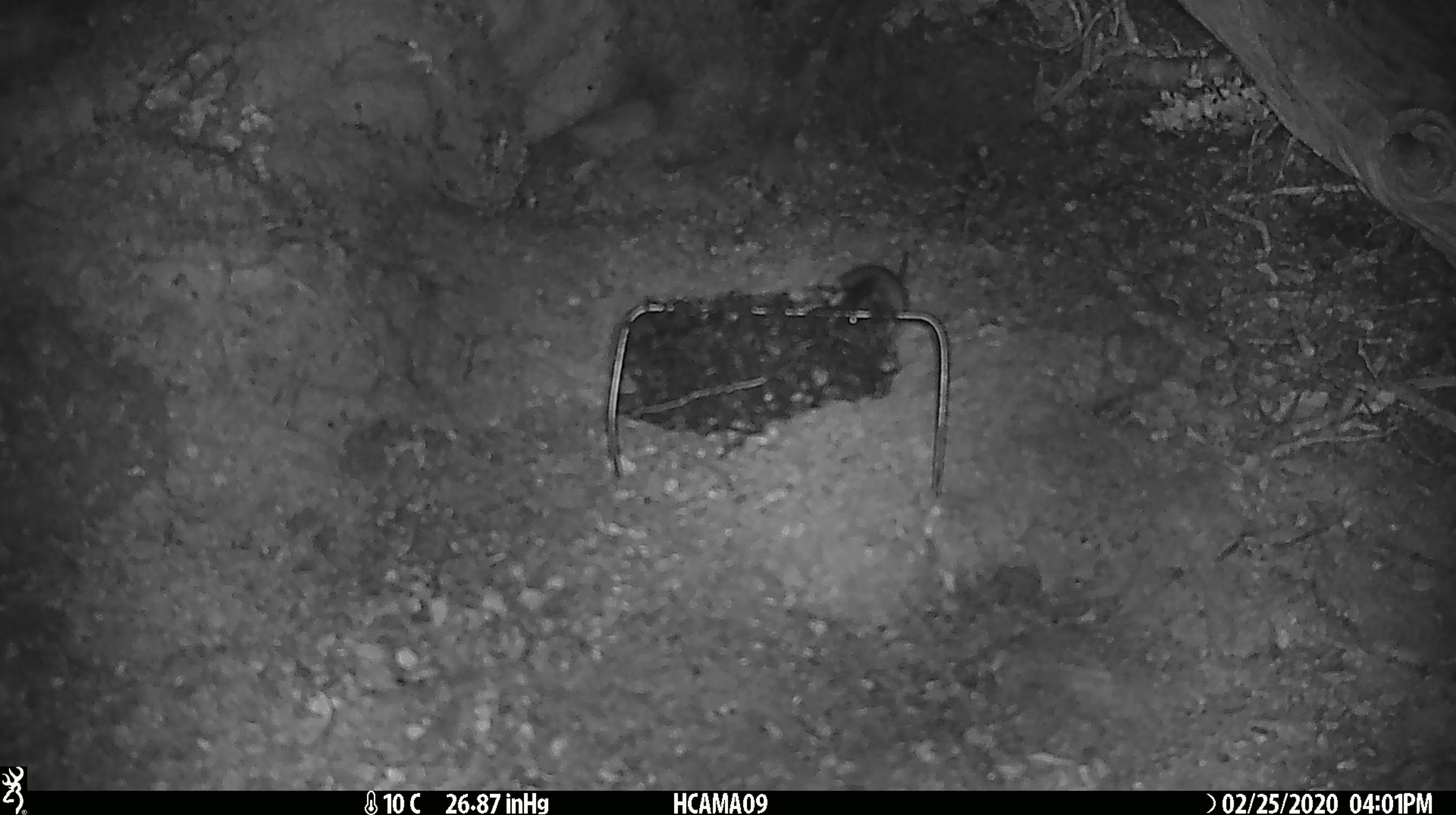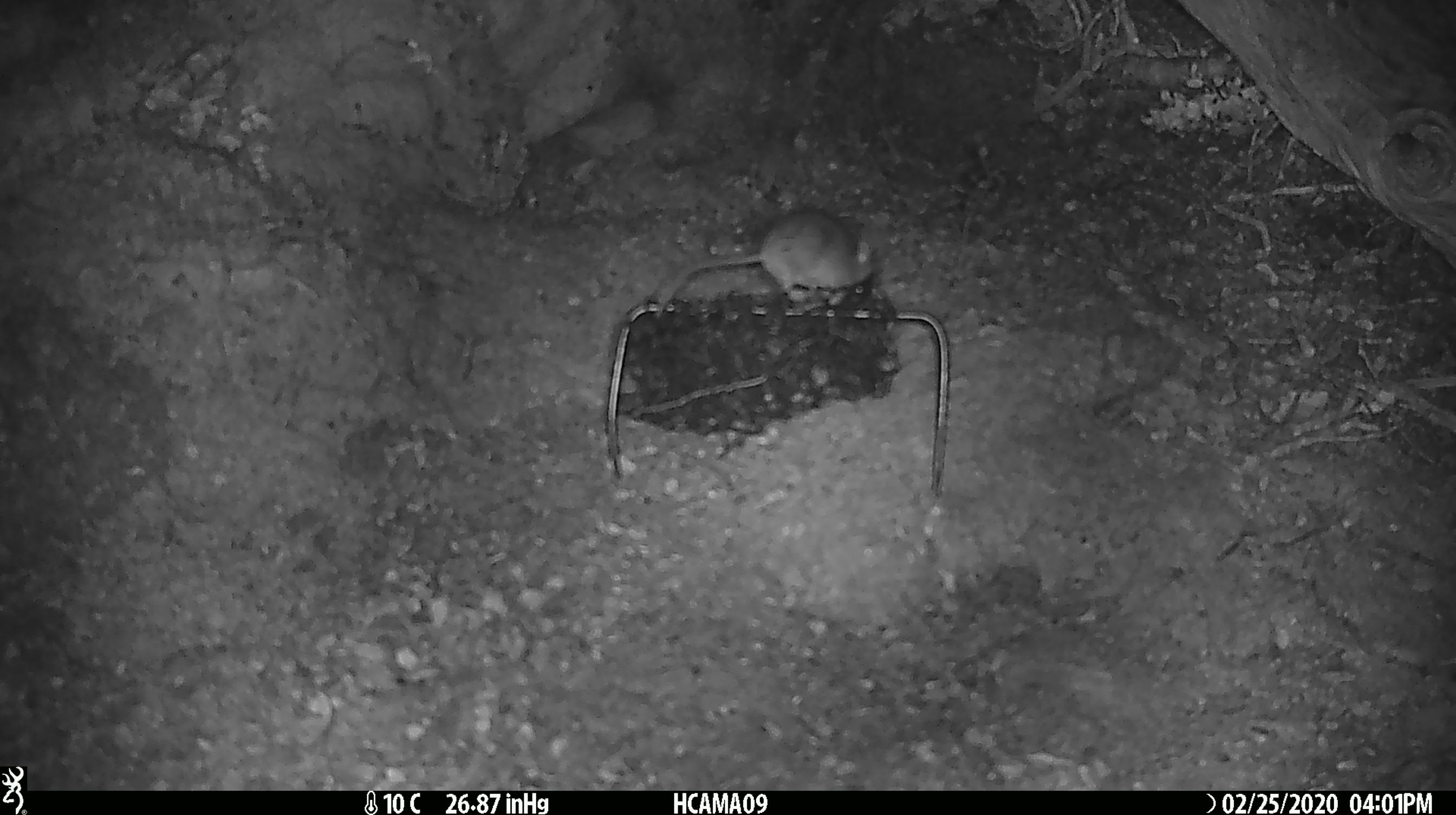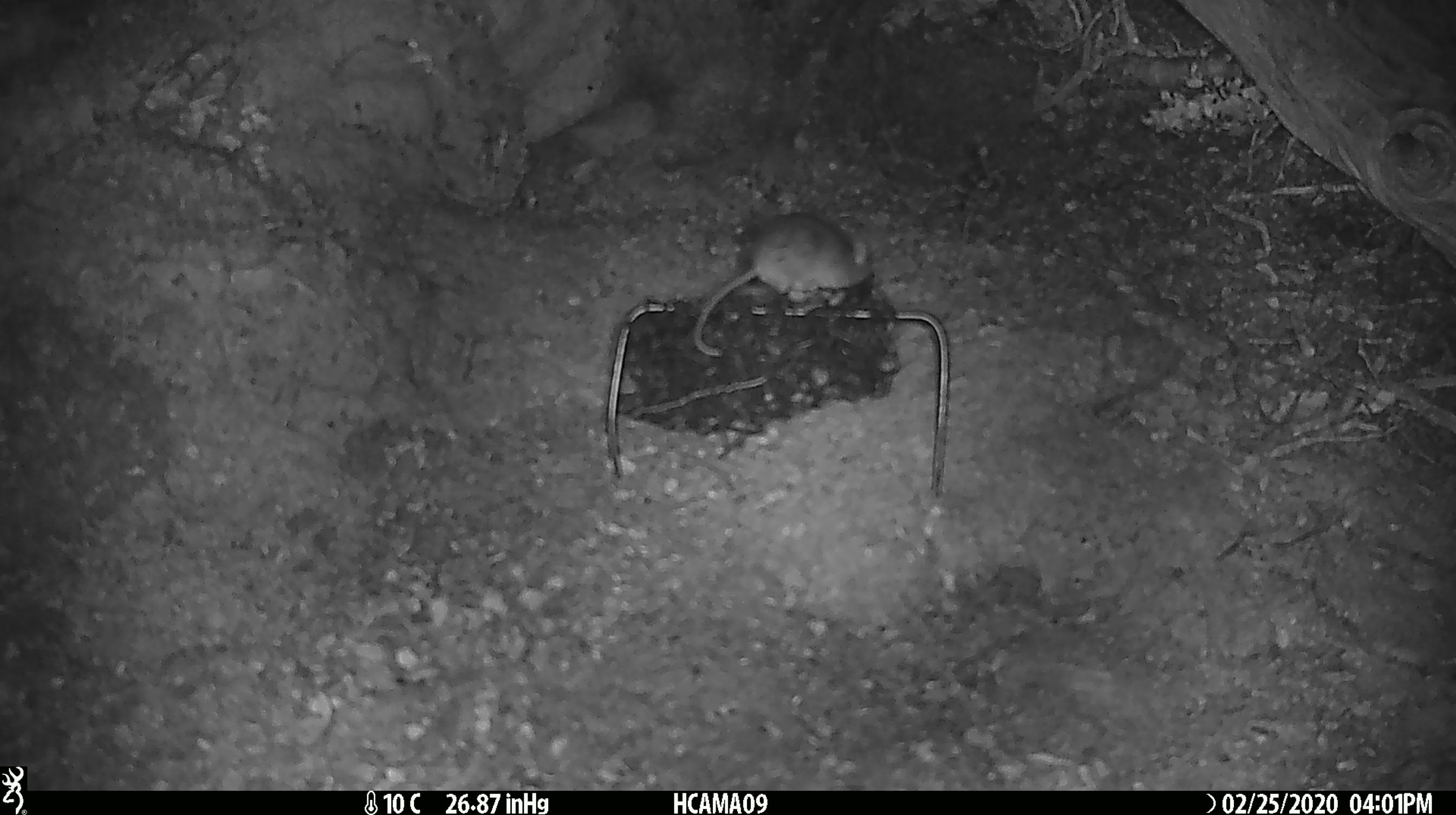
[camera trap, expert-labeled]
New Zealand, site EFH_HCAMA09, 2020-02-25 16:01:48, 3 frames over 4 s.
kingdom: Animalia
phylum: Chordata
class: Mammalia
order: Rodentia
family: Muridae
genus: Mus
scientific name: Mus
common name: mouse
Mouse (Mus).